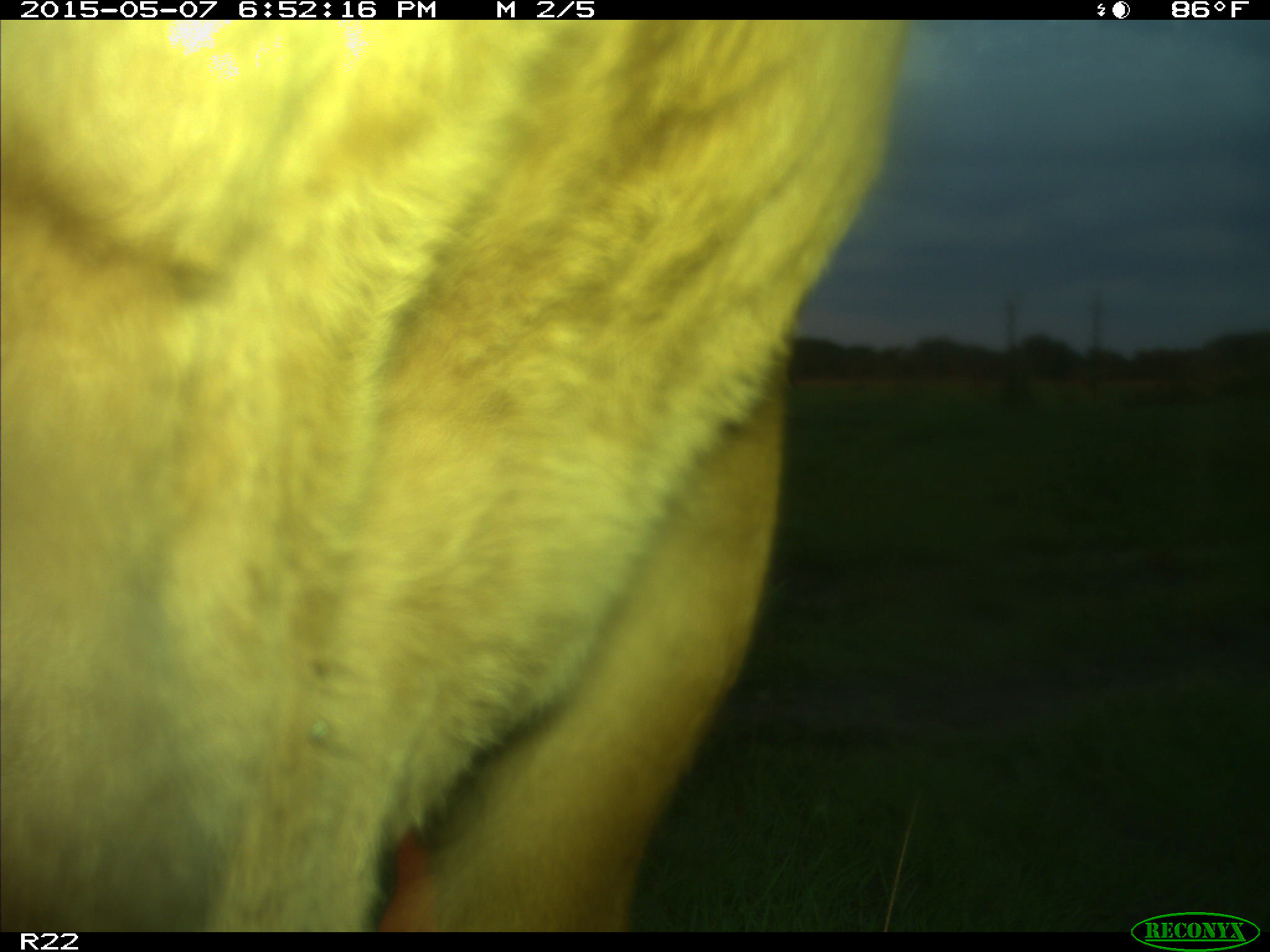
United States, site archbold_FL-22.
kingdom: Animalia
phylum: Chordata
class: Mammalia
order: Artiodactyla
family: Bovidae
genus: Bos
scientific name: Bos taurus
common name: domestic cow